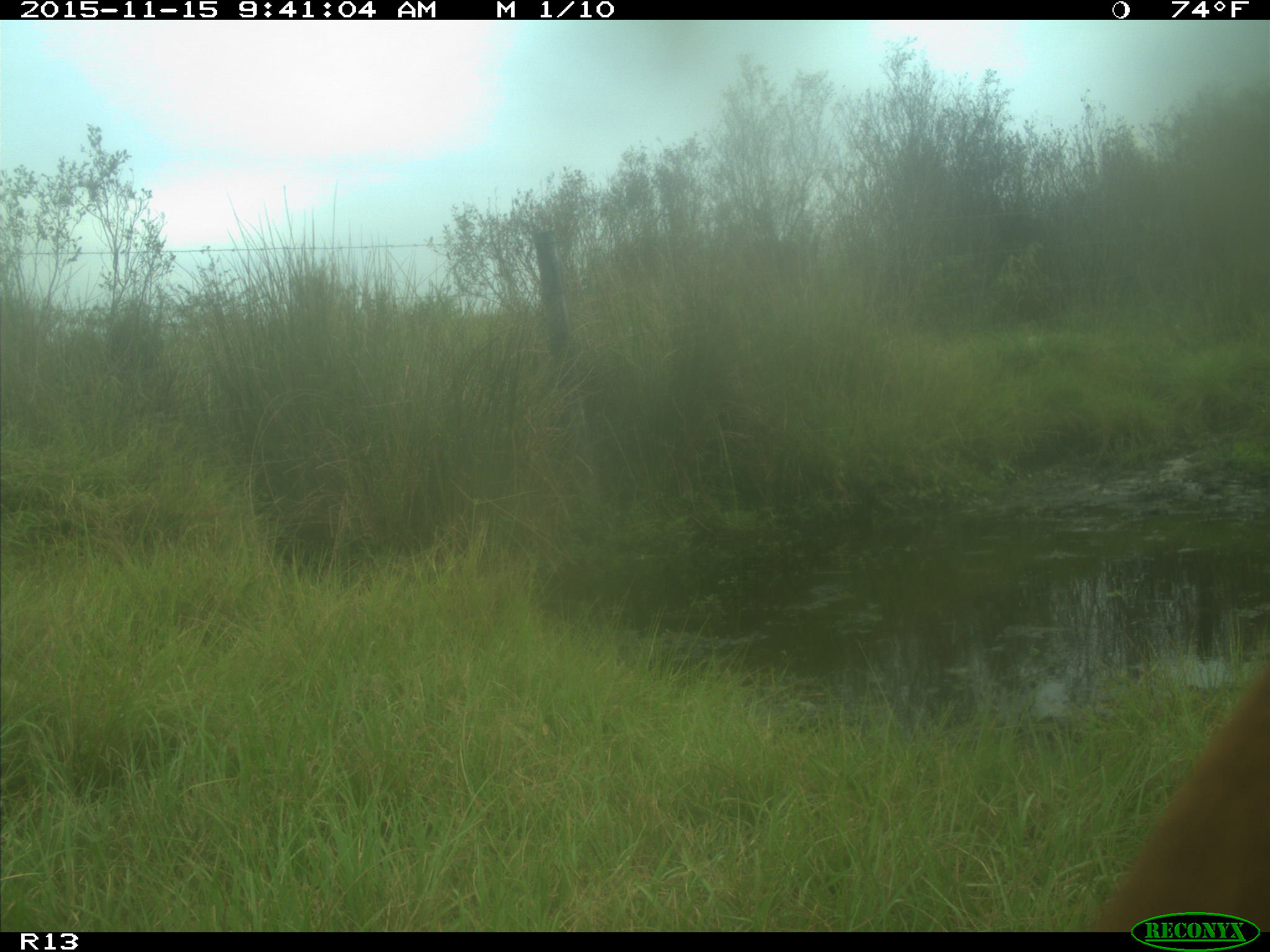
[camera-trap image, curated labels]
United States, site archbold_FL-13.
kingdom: Animalia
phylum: Chordata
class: Mammalia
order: Artiodactyla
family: Bovidae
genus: Bos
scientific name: Bos taurus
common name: domestic cow